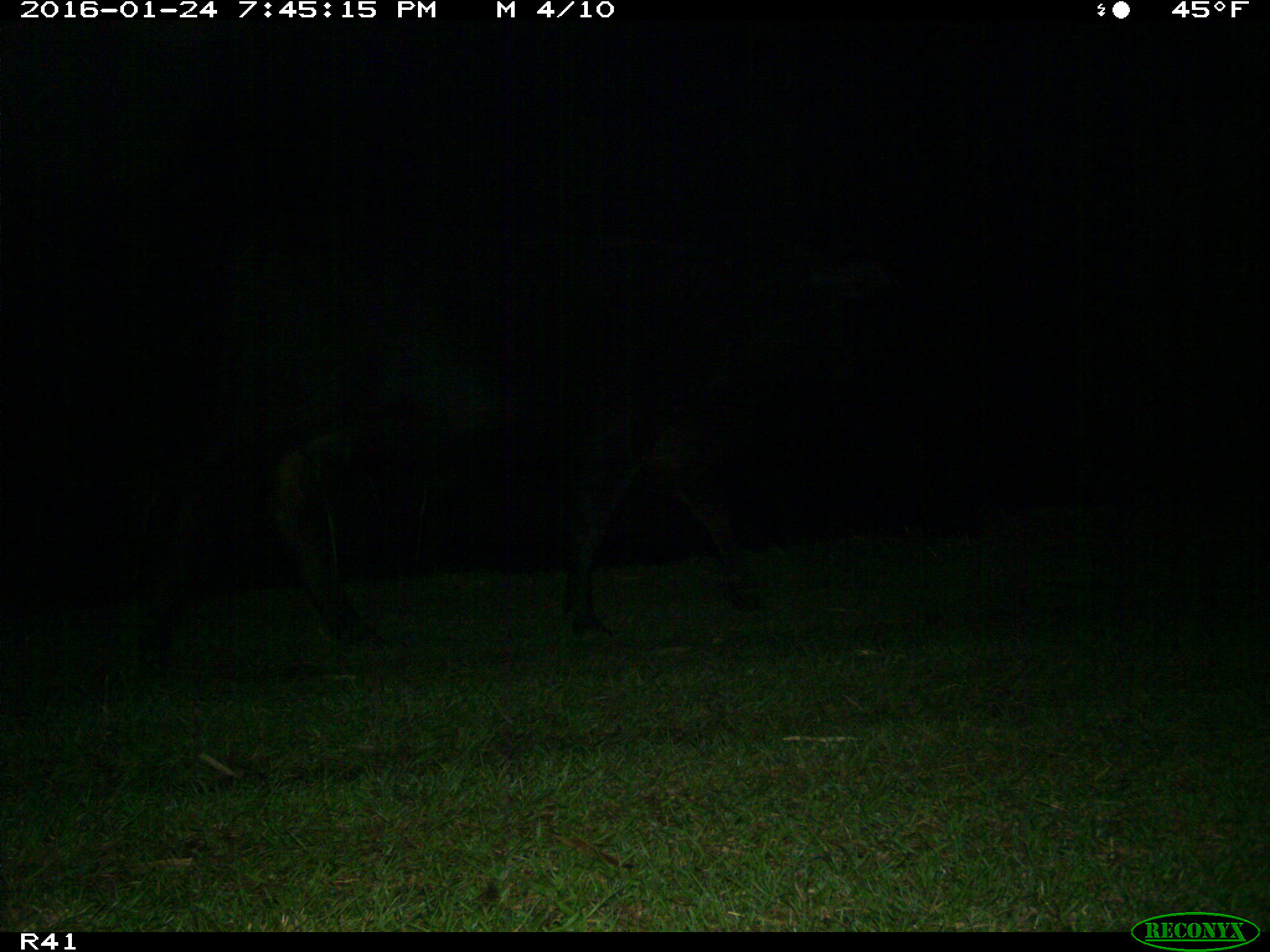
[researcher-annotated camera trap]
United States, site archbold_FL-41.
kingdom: Animalia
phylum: Chordata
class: Mammalia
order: Artiodactyla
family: Bovidae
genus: Bos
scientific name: Bos taurus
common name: domestic cow